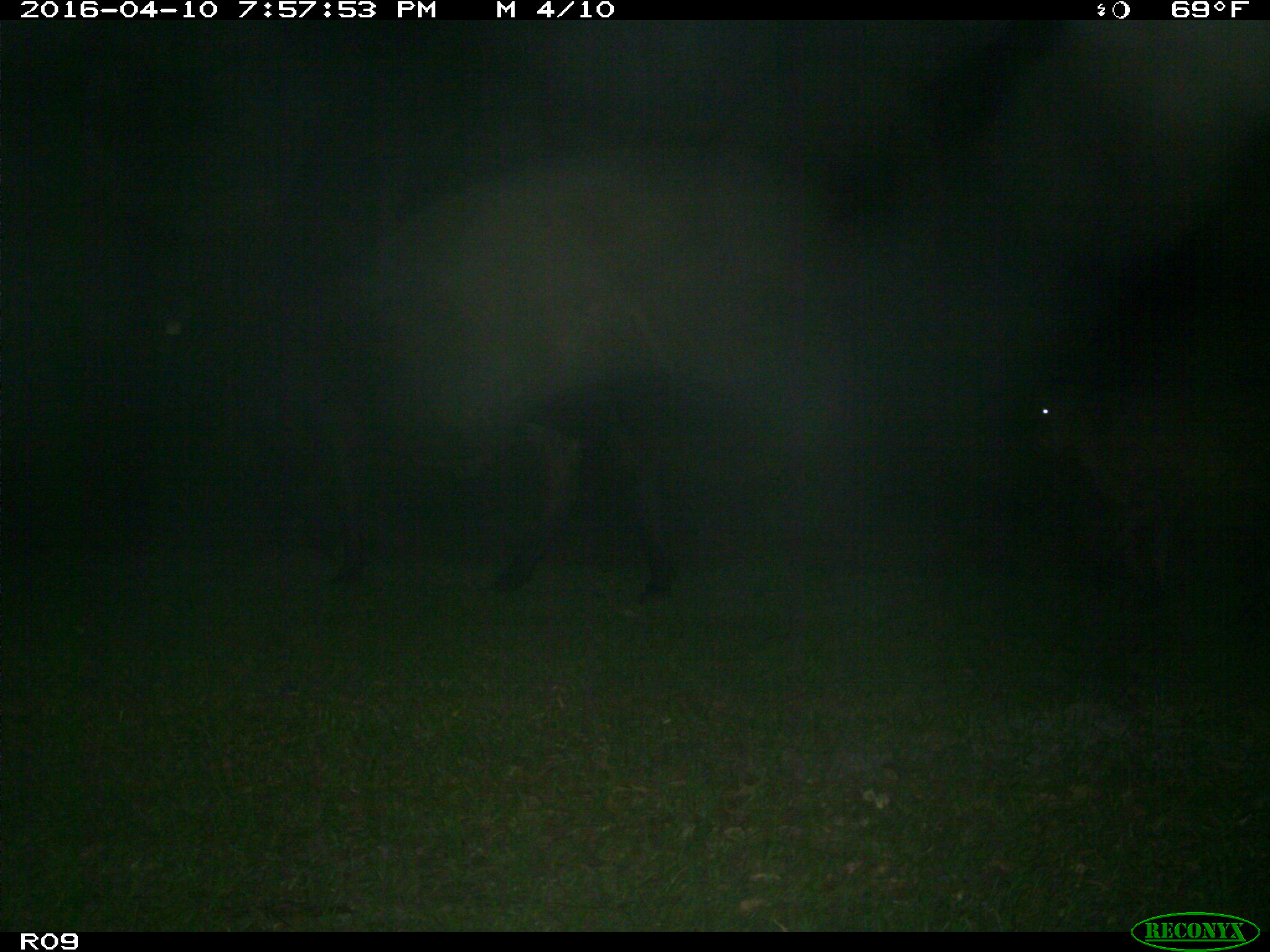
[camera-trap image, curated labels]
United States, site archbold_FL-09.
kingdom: Animalia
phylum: Chordata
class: Mammalia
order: Artiodactyla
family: Bovidae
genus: Bos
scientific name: Bos taurus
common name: domestic cow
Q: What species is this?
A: Bos taurus (domestic cow).